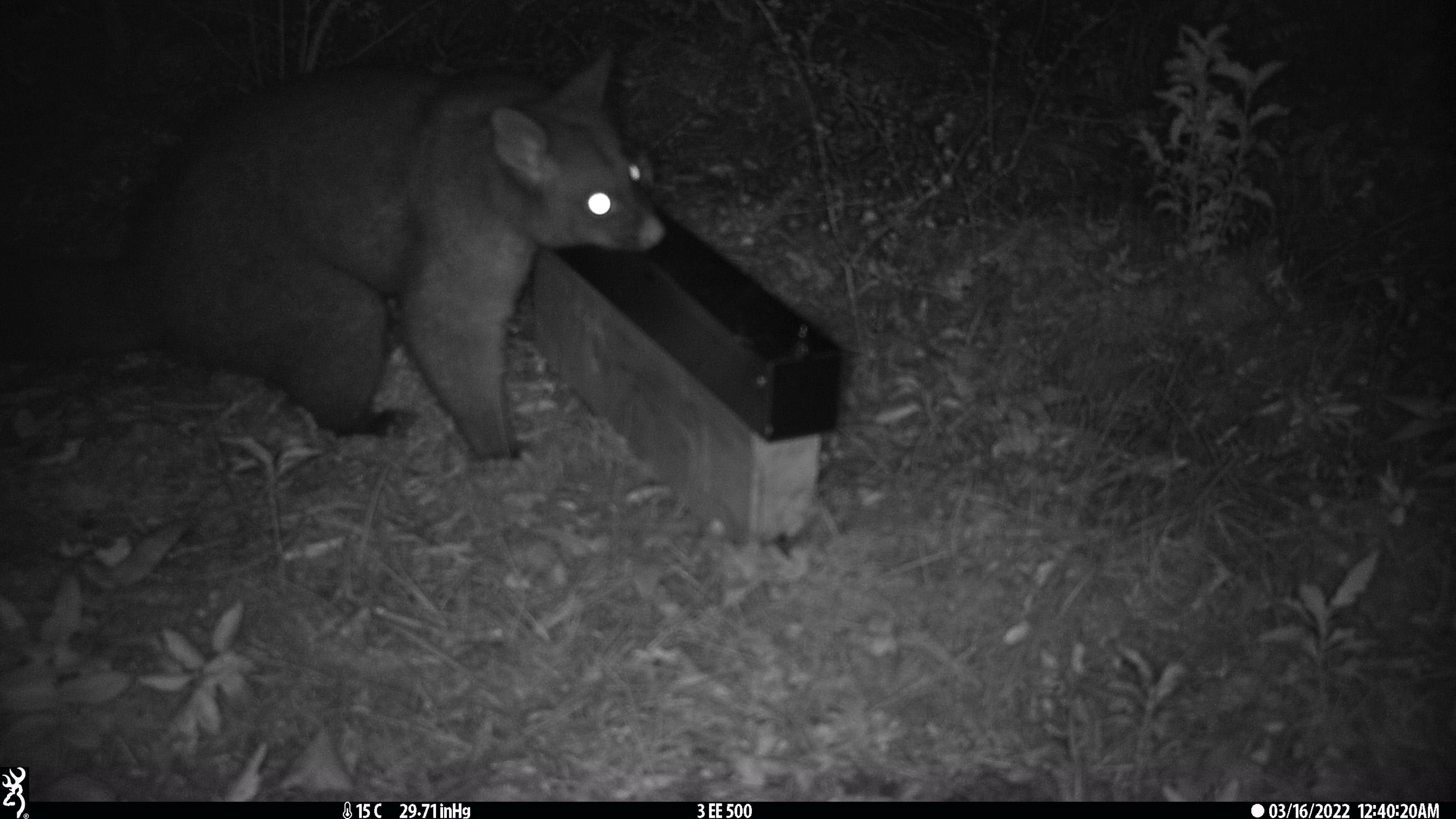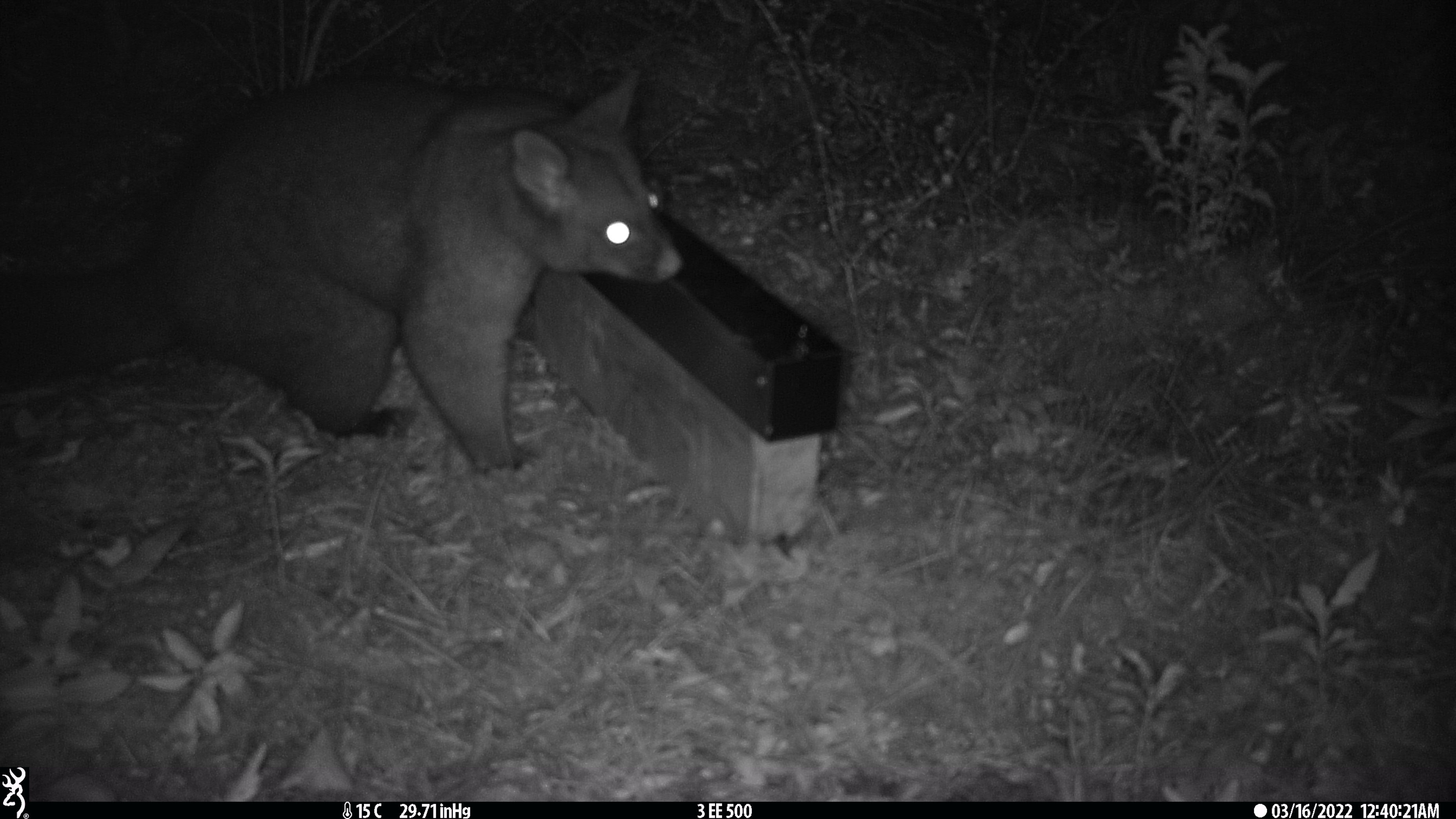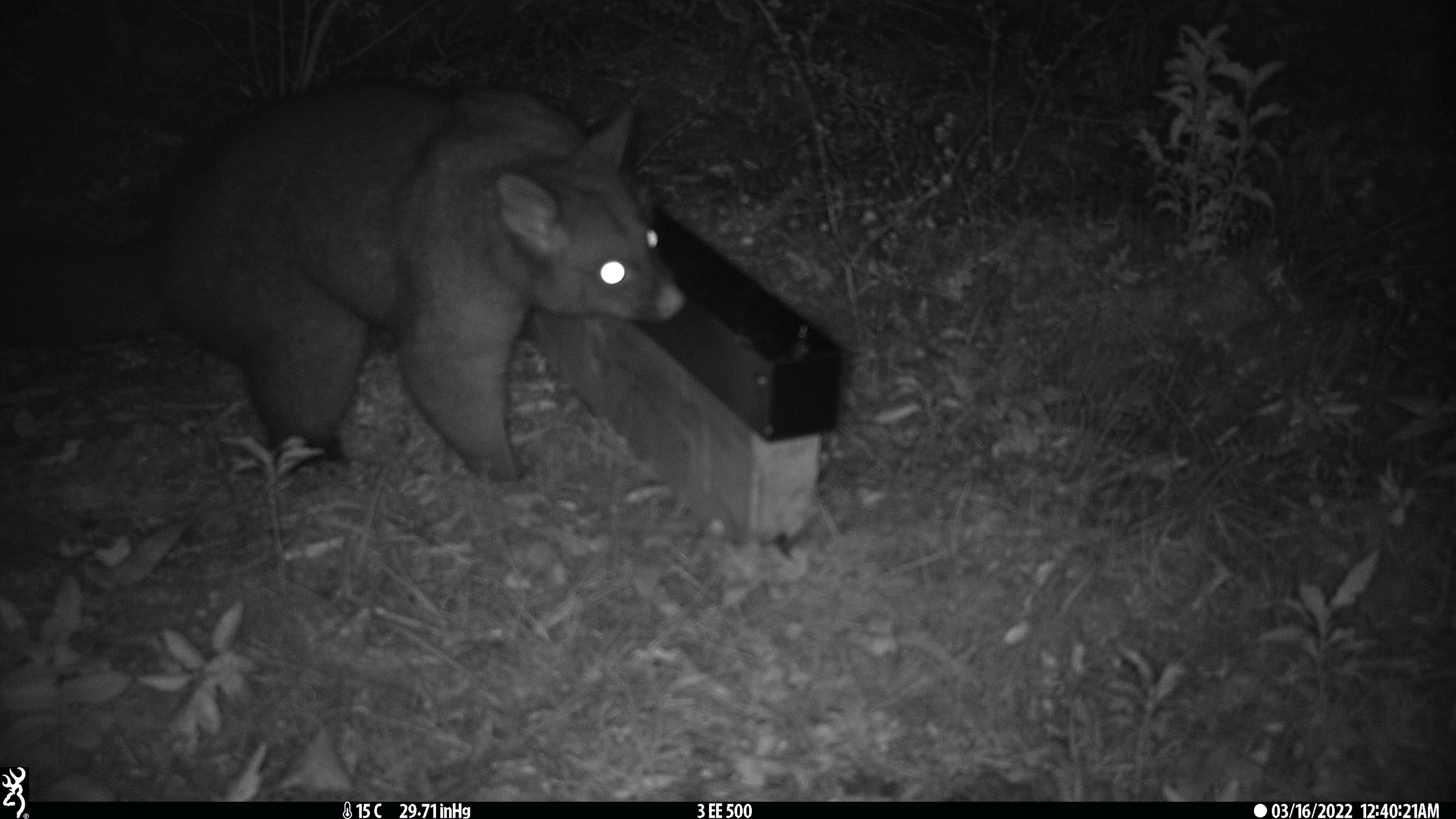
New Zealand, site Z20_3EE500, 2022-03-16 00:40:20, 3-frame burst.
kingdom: Animalia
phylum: Chordata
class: Mammalia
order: Diprotodontia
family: Phalangeridae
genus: Trichosurus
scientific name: Trichosurus vulpecula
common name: common brushtail possum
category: possum